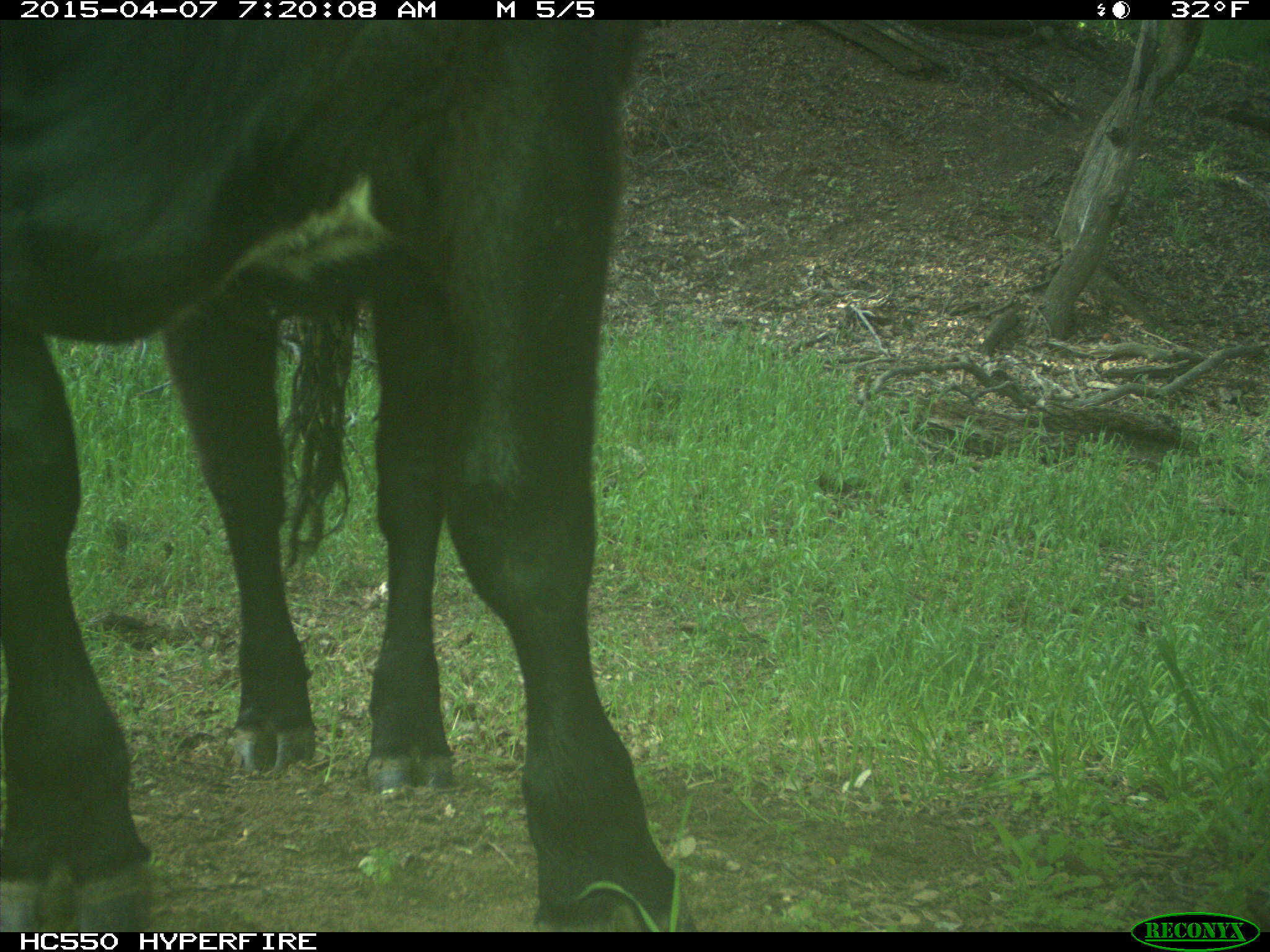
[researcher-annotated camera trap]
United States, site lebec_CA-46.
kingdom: Animalia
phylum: Chordata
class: Mammalia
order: Artiodactyla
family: Bovidae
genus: Bos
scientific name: Bos taurus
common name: domestic cow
Bos taurus (domestic cow).